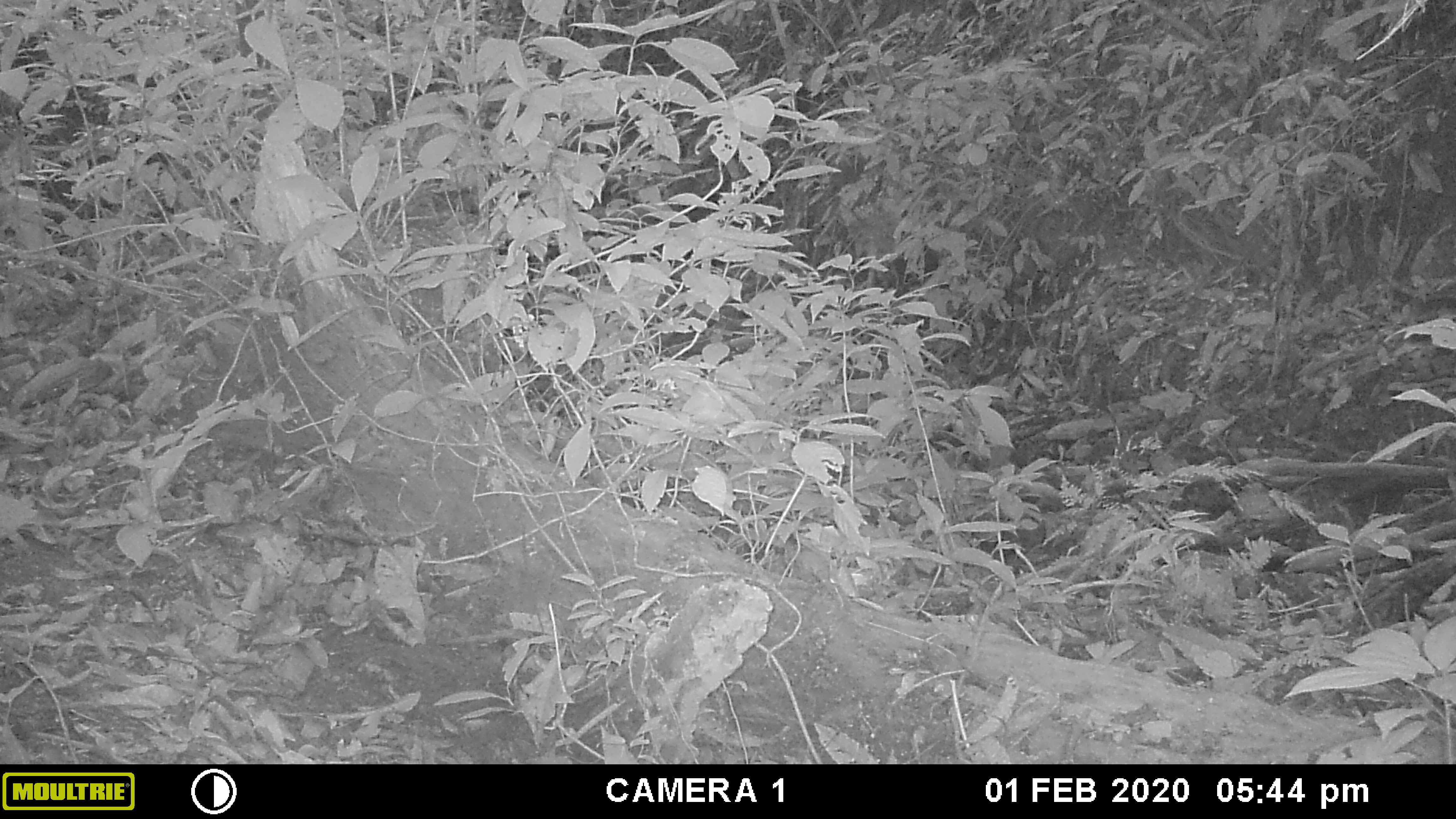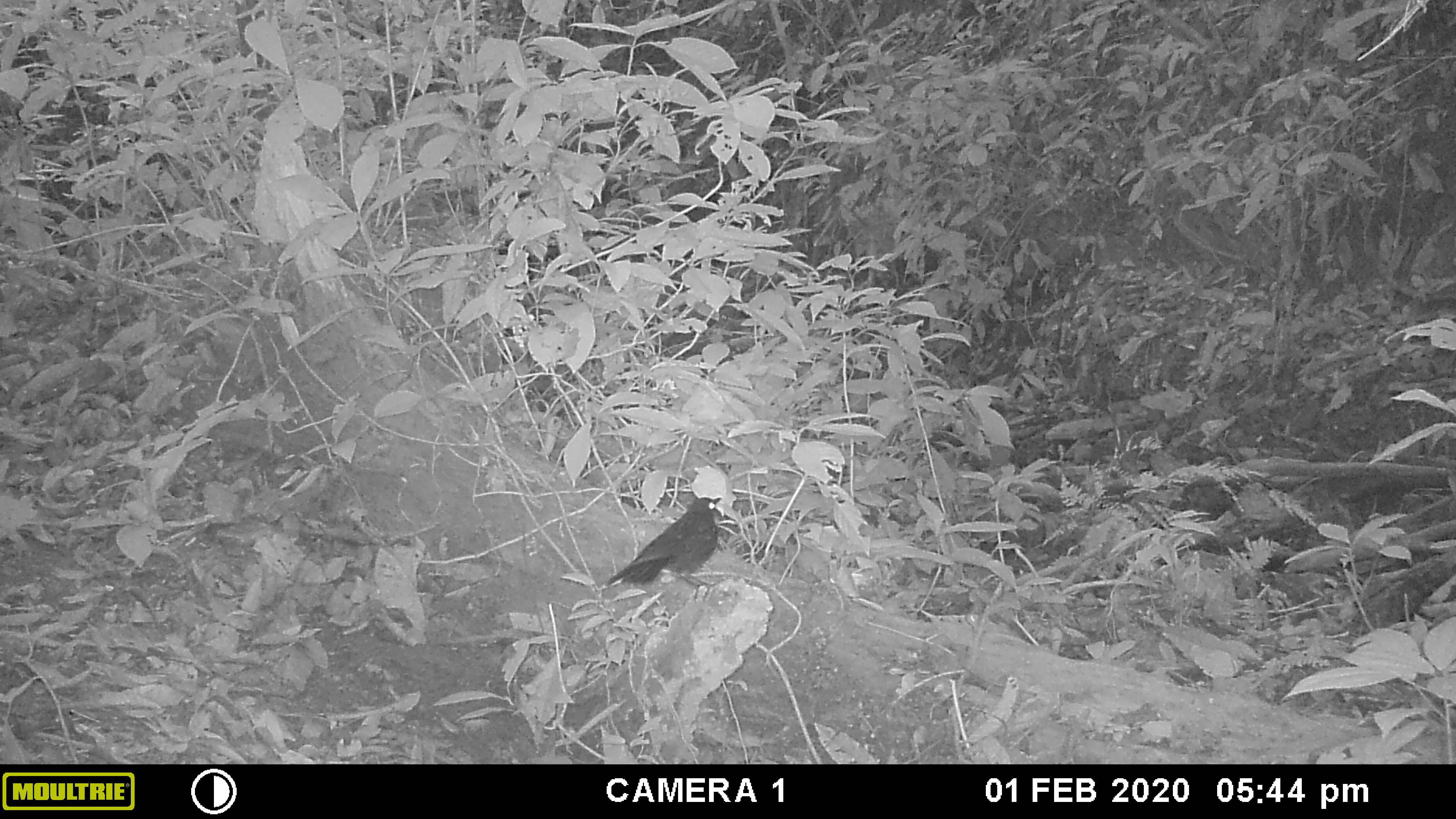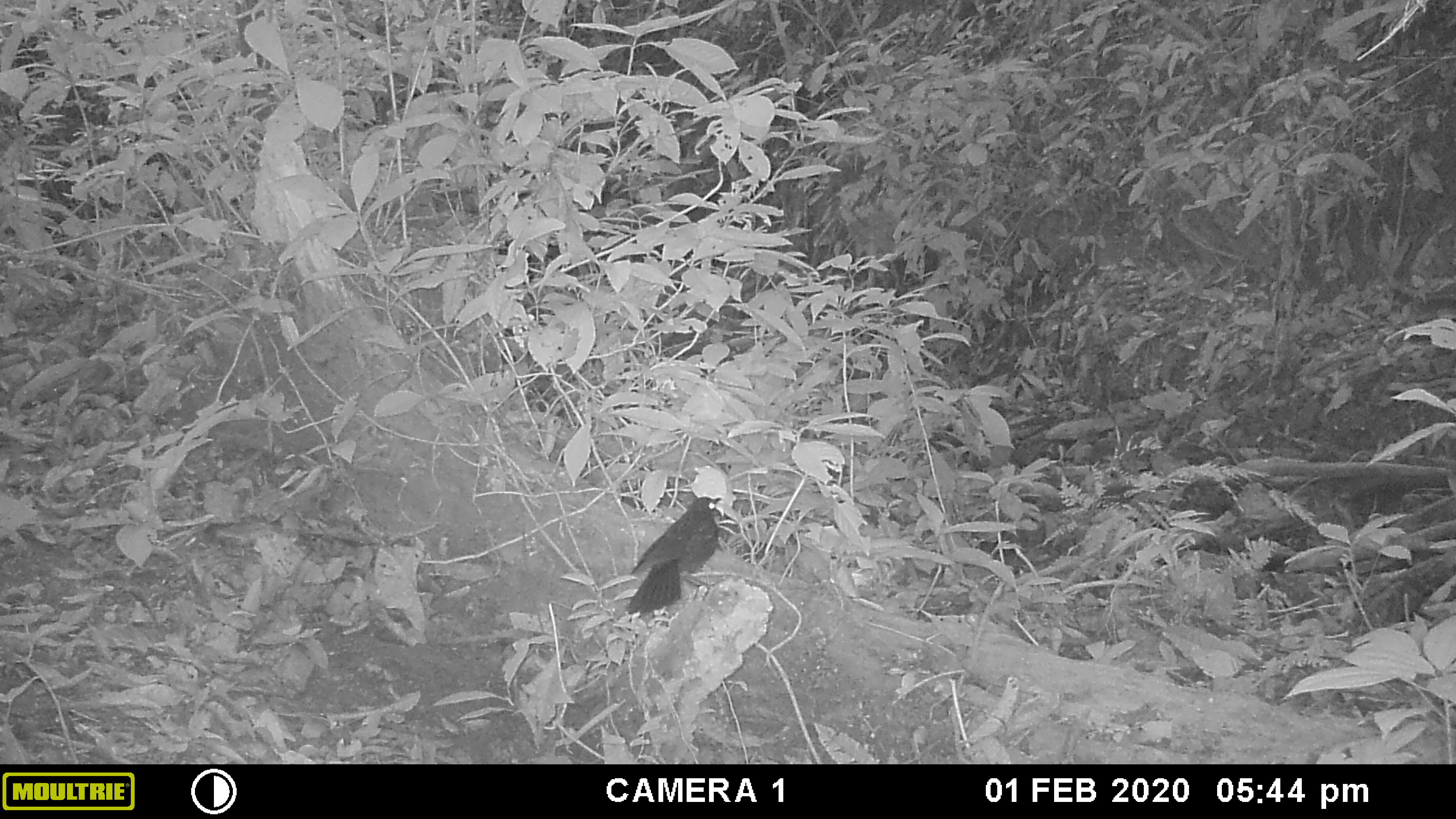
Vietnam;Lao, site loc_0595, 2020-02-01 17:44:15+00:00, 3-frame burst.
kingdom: Animalia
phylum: Chordata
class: Aves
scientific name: Aves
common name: bird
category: unidentified bird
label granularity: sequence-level